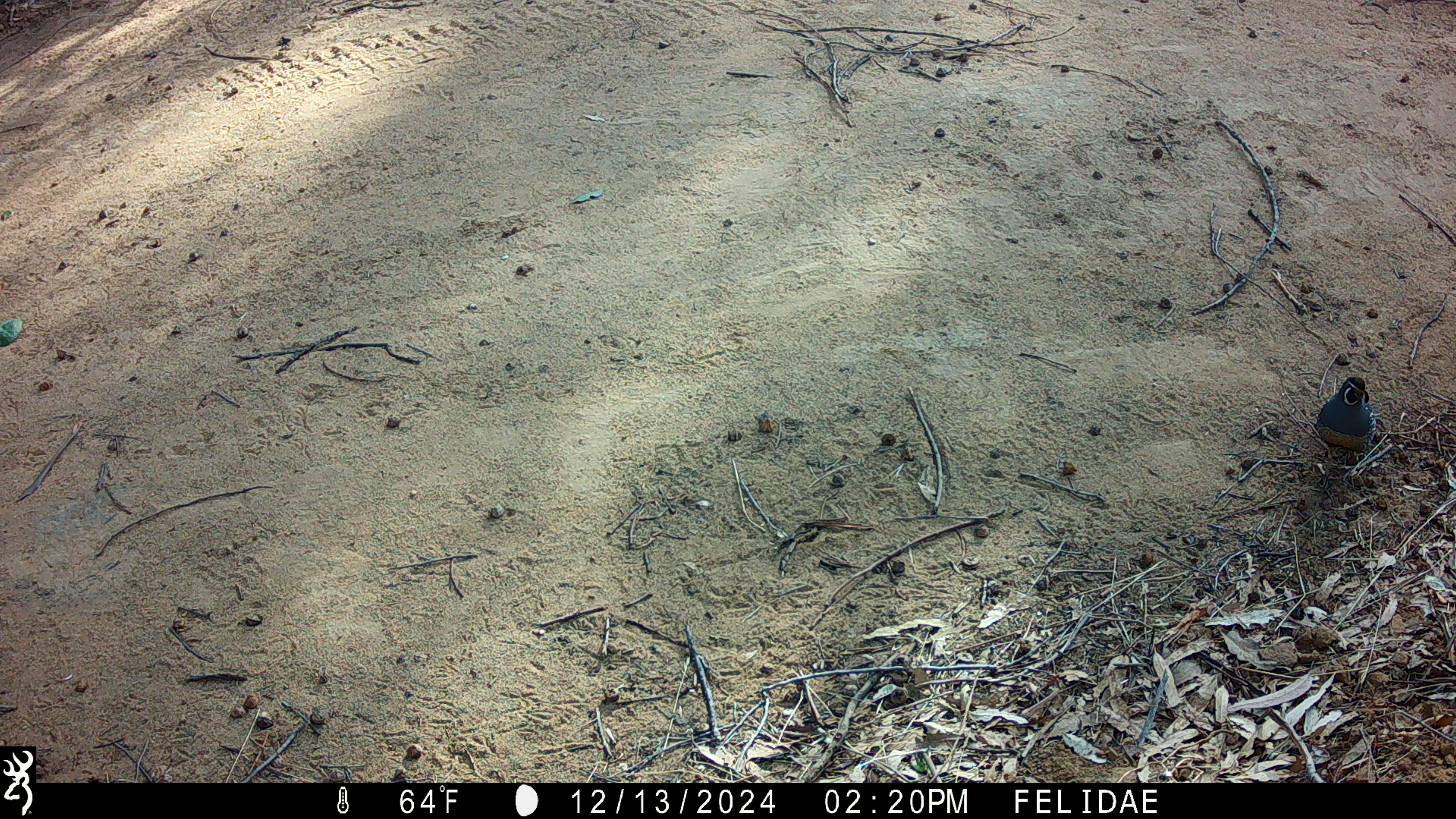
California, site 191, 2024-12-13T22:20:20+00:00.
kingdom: Animalia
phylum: Chordata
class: Aves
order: Galliformes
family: Odontophoridae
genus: Callipepla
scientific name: Callipepla californica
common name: california quail